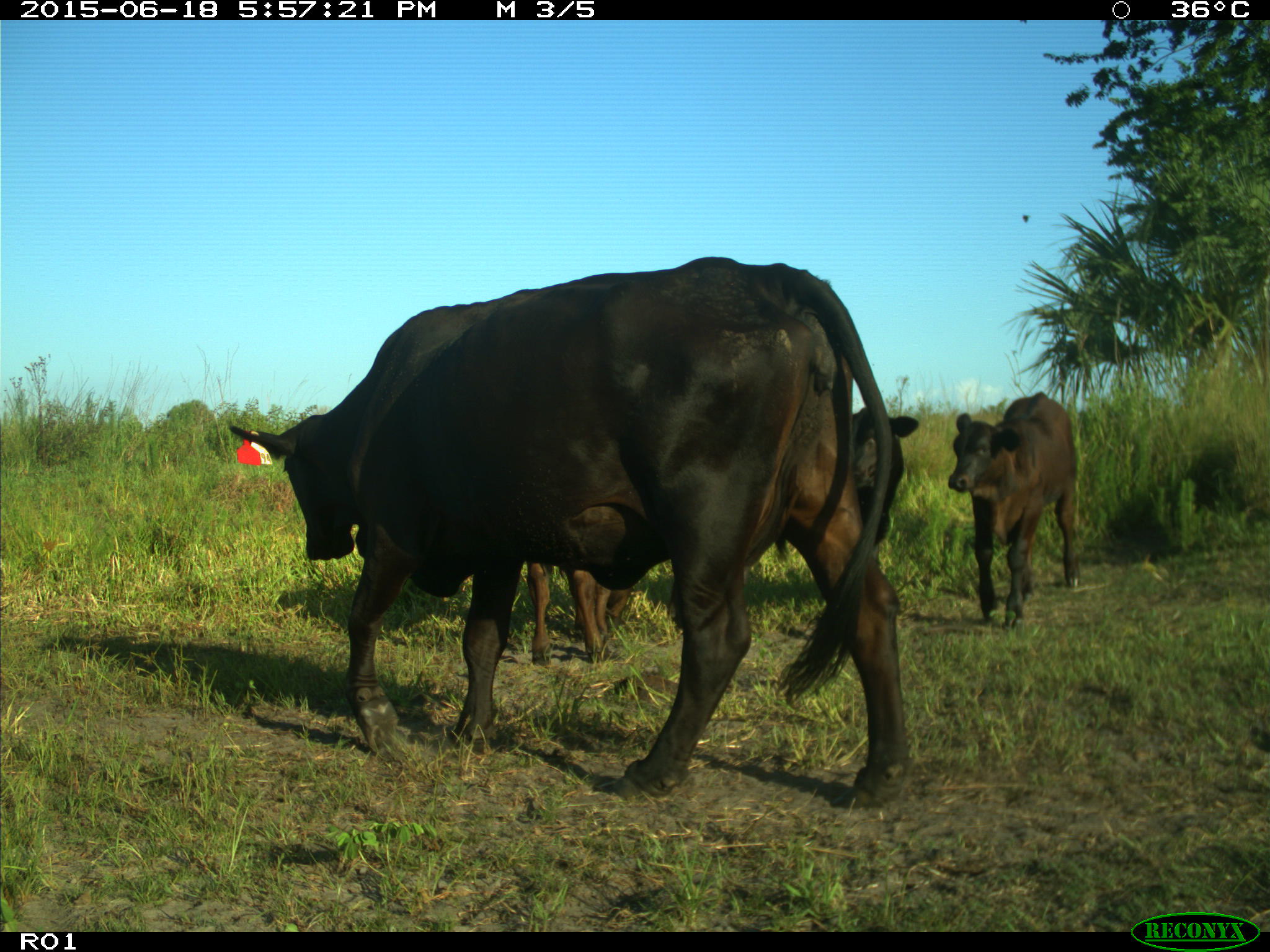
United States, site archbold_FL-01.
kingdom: Animalia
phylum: Chordata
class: Mammalia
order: Artiodactyla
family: Bovidae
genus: Bos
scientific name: Bos taurus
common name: domestic cow